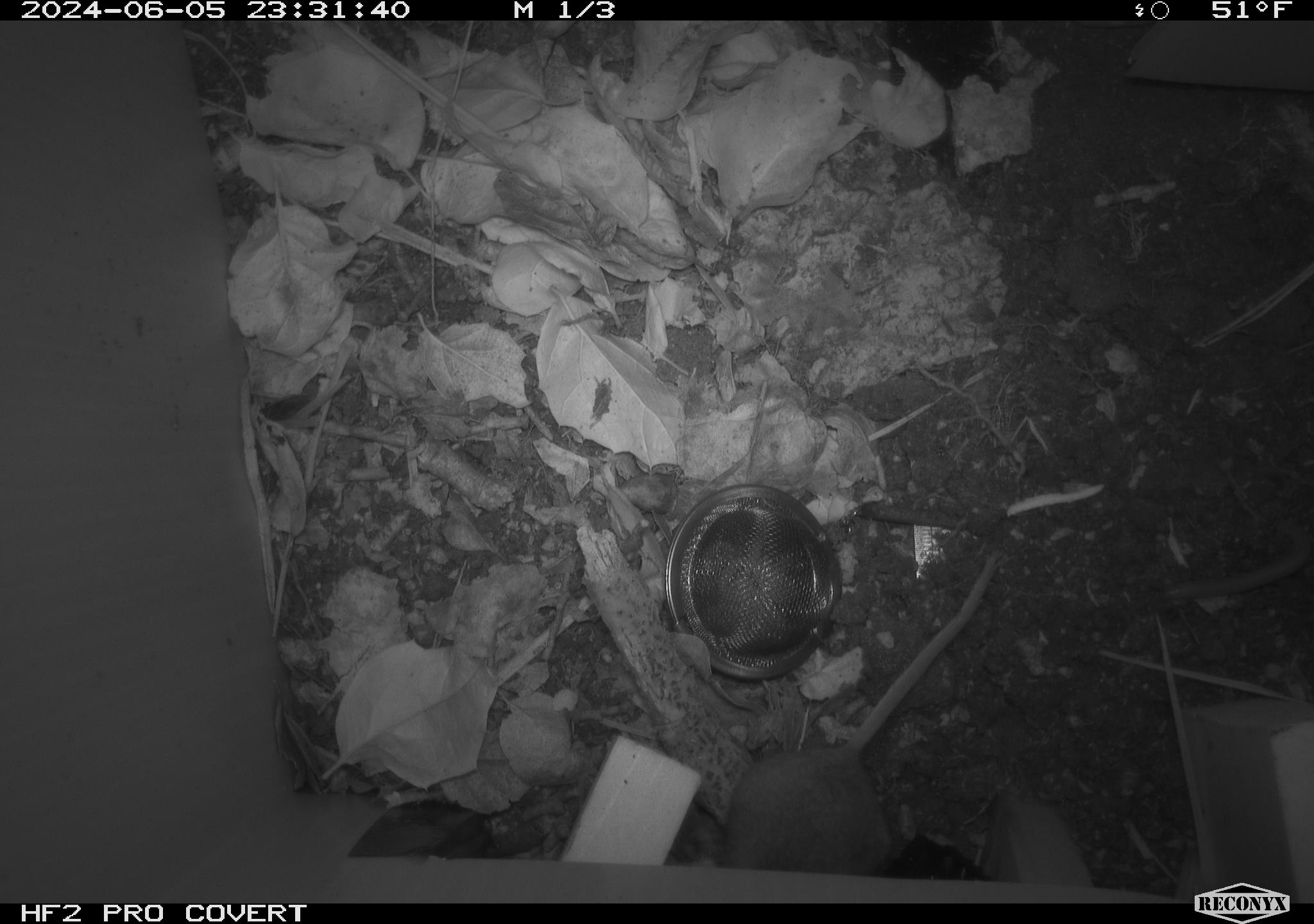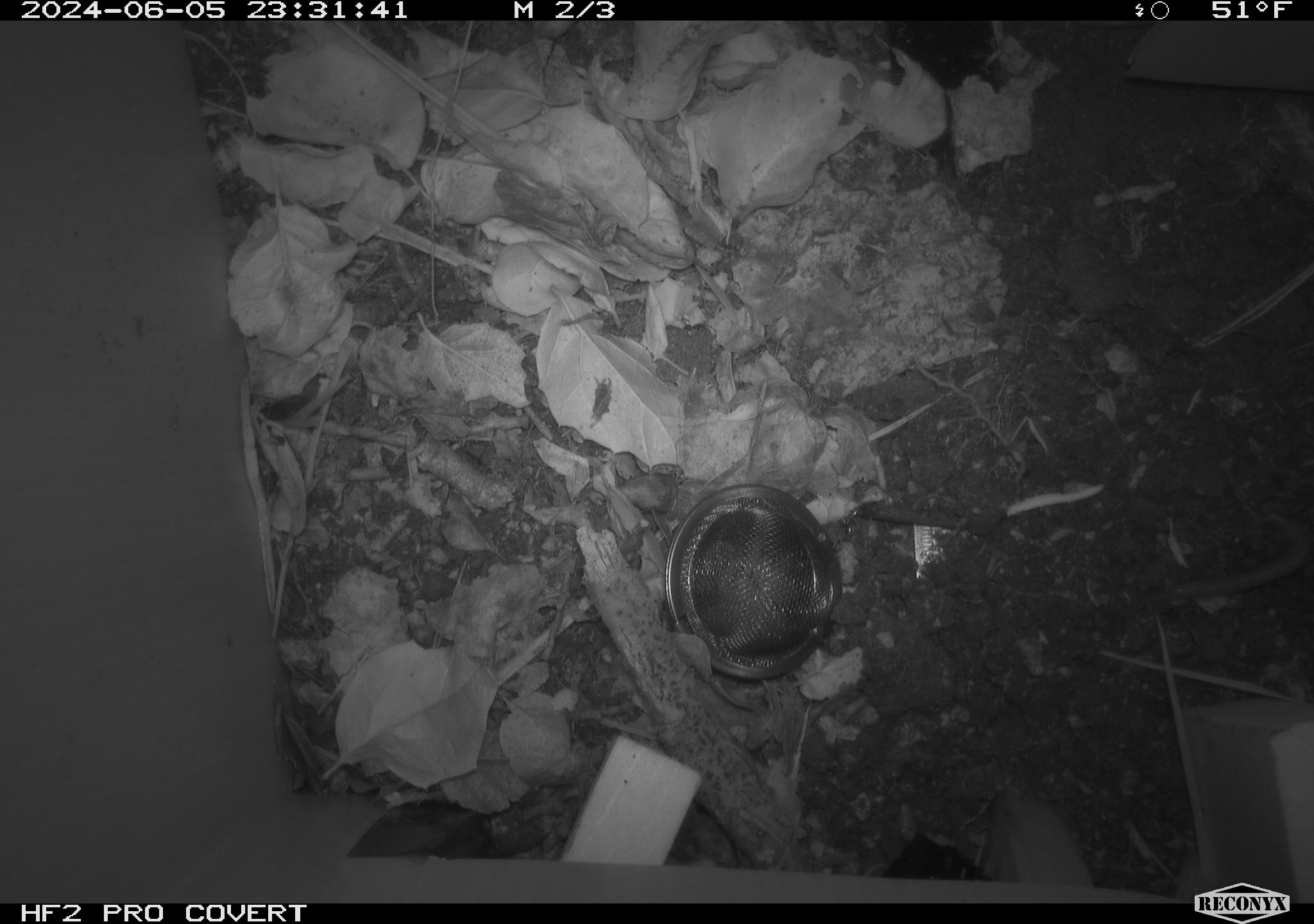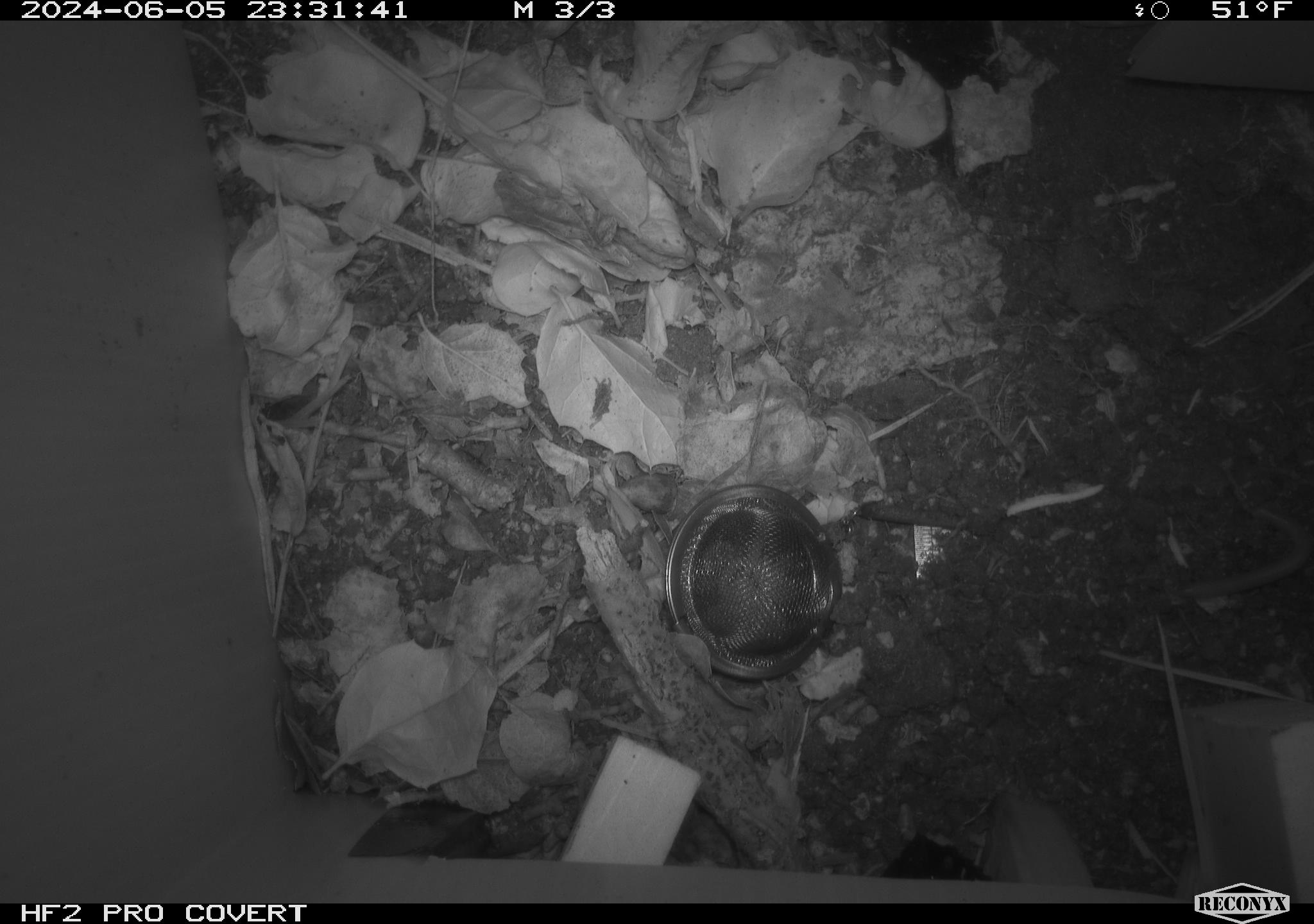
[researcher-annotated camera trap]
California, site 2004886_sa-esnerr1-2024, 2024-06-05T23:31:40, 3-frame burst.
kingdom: Animalia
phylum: Chordata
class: Mammalia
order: Rodentia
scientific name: Rodentia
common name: rodent